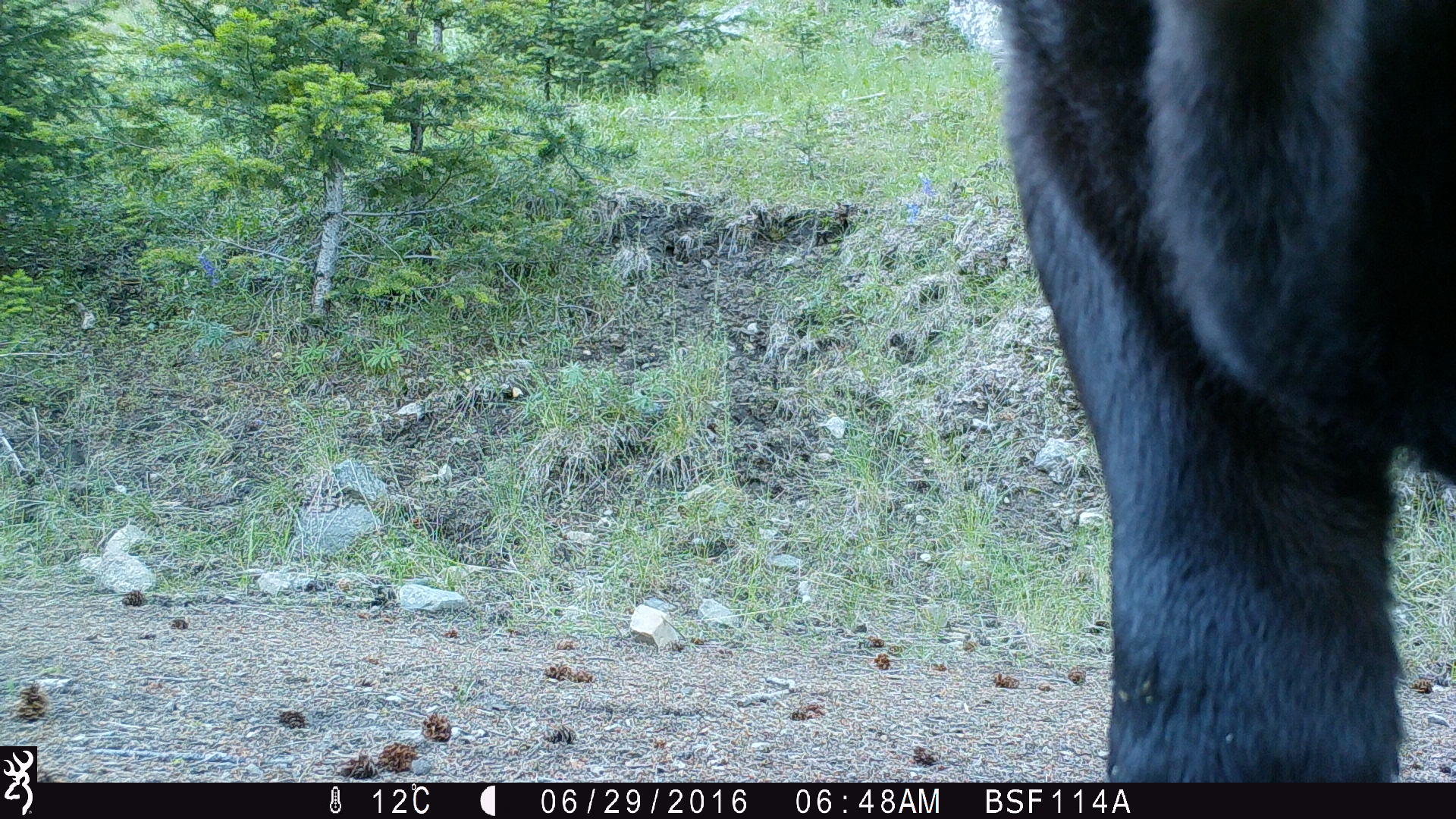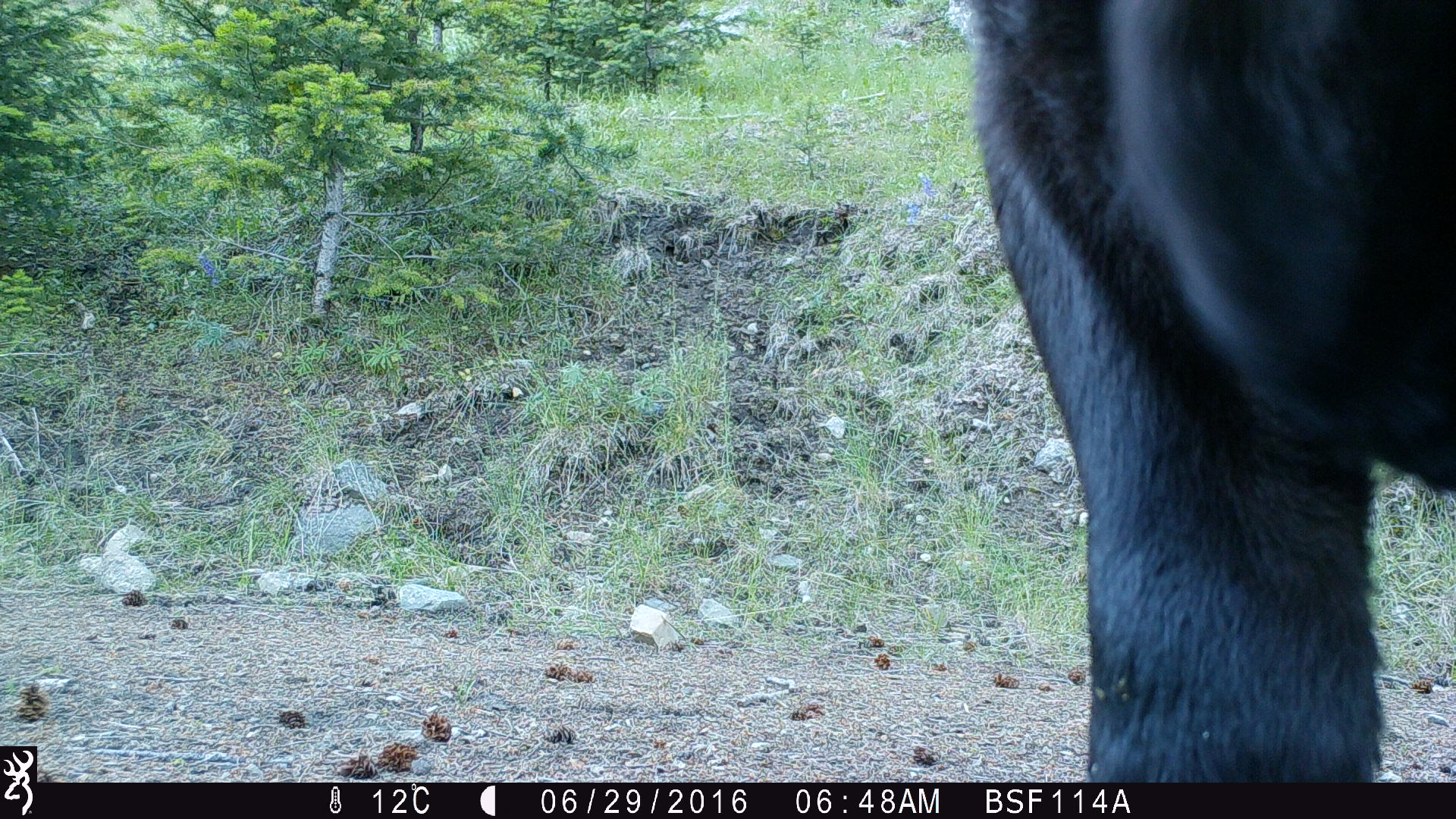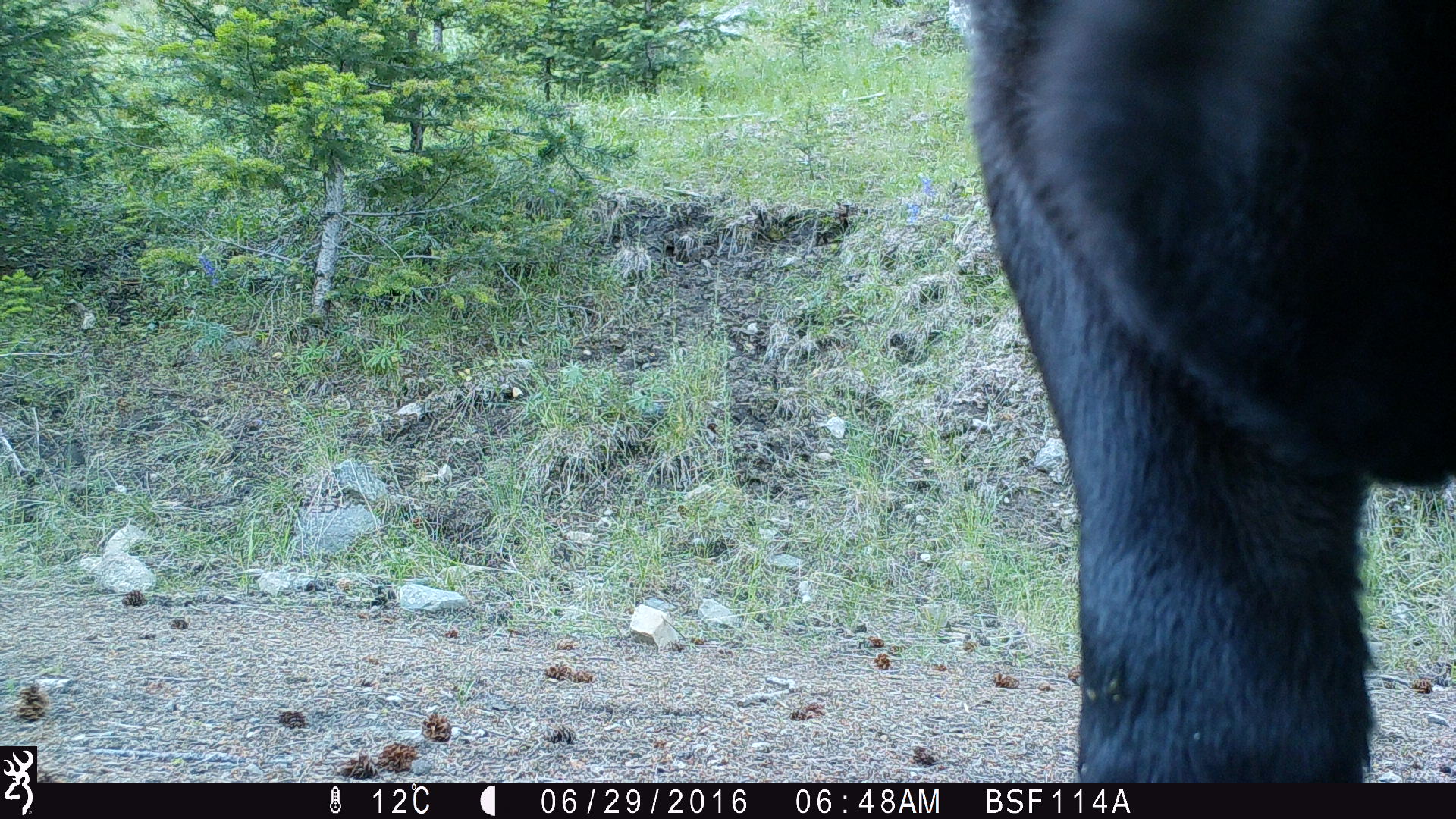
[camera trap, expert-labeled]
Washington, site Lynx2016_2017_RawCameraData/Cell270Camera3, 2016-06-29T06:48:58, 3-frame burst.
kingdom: Animalia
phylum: Chordata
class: Mammalia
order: Artiodactyla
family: Bovidae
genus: Bos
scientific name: Bos taurus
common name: domestic cattle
Domestic cattle (Bos taurus). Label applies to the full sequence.